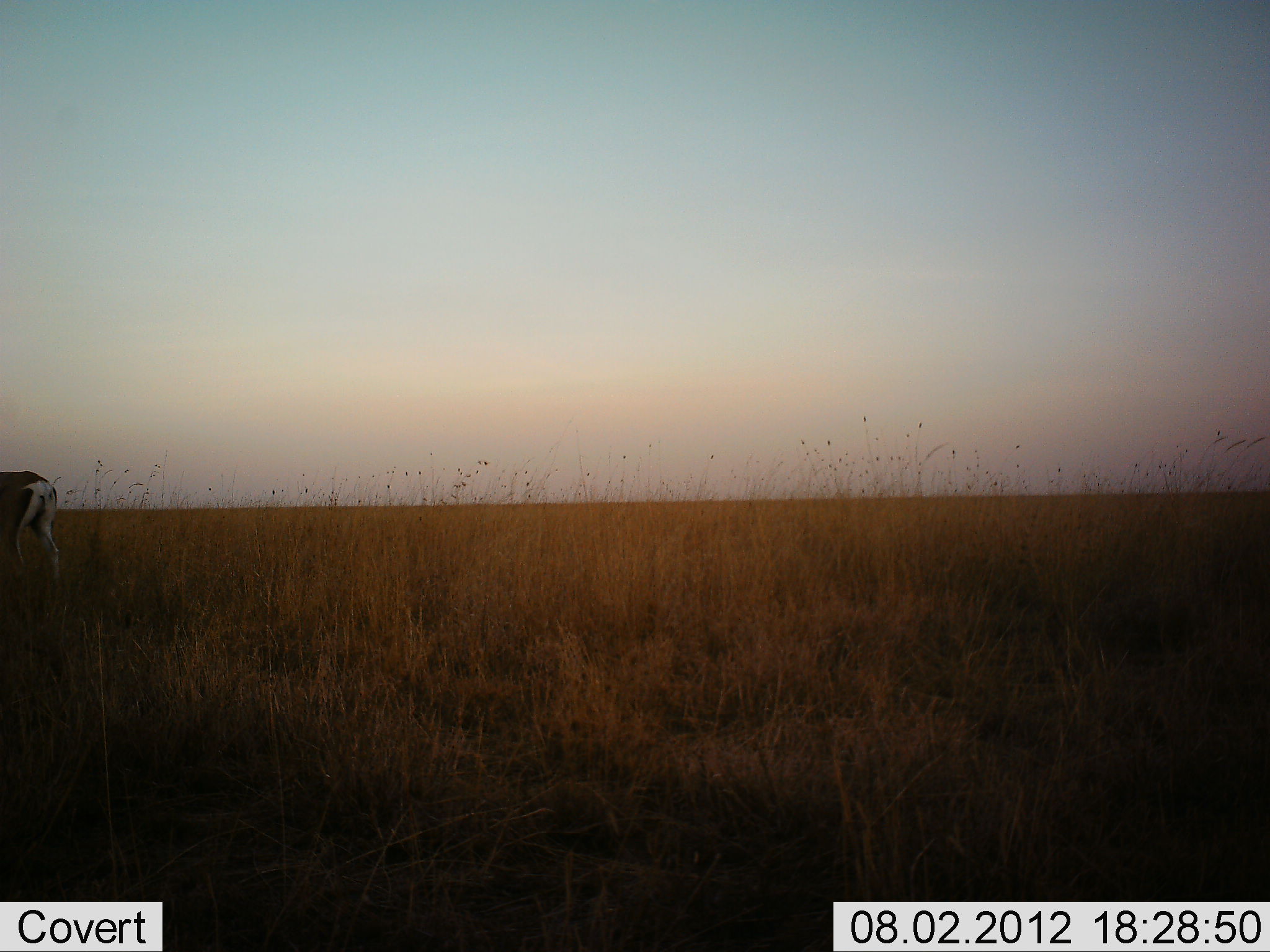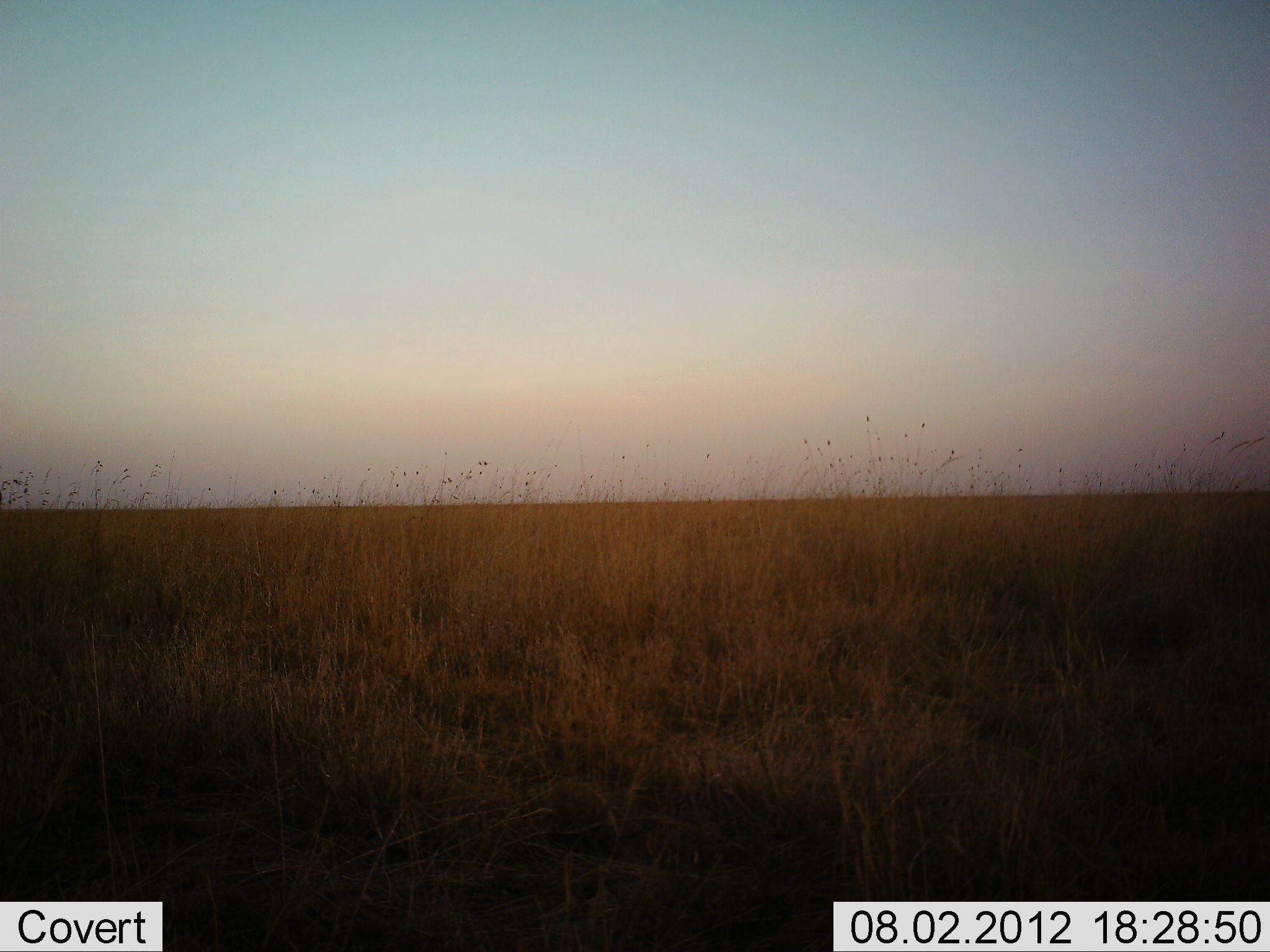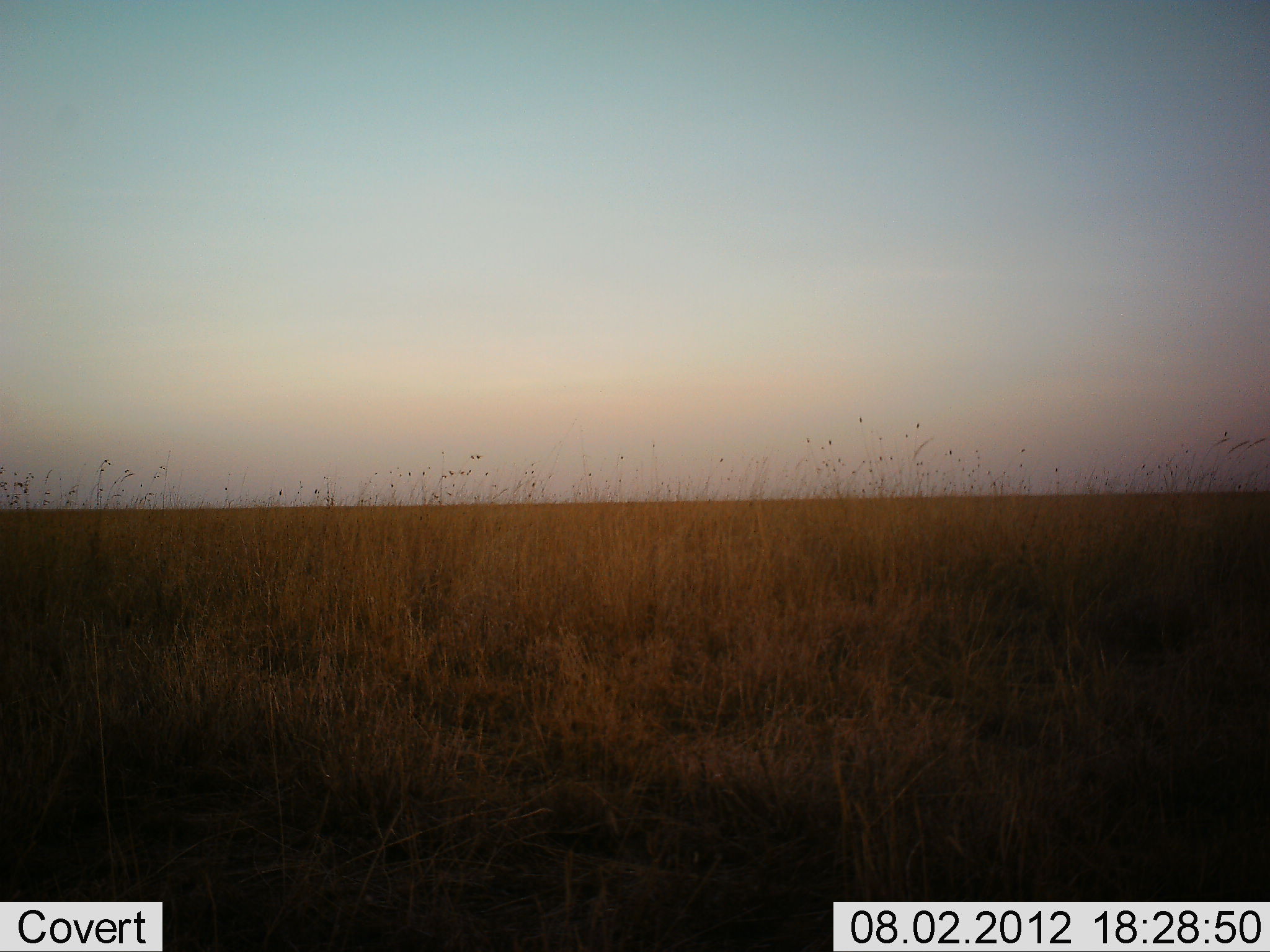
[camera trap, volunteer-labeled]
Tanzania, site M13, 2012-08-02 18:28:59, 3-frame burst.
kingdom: Animalia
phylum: Chordata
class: Mammalia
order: Artiodactyla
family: Bovidae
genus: Nanger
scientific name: Nanger granti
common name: grant's gazelle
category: gazellegrants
Gazellegrants (grant's gazelle) (Nanger granti), count 1. Behavior (volunteer vote fractions): standing 0%, resting 0%, moving 100%, interacting 0%. Young present (vote fraction): 0%. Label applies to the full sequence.